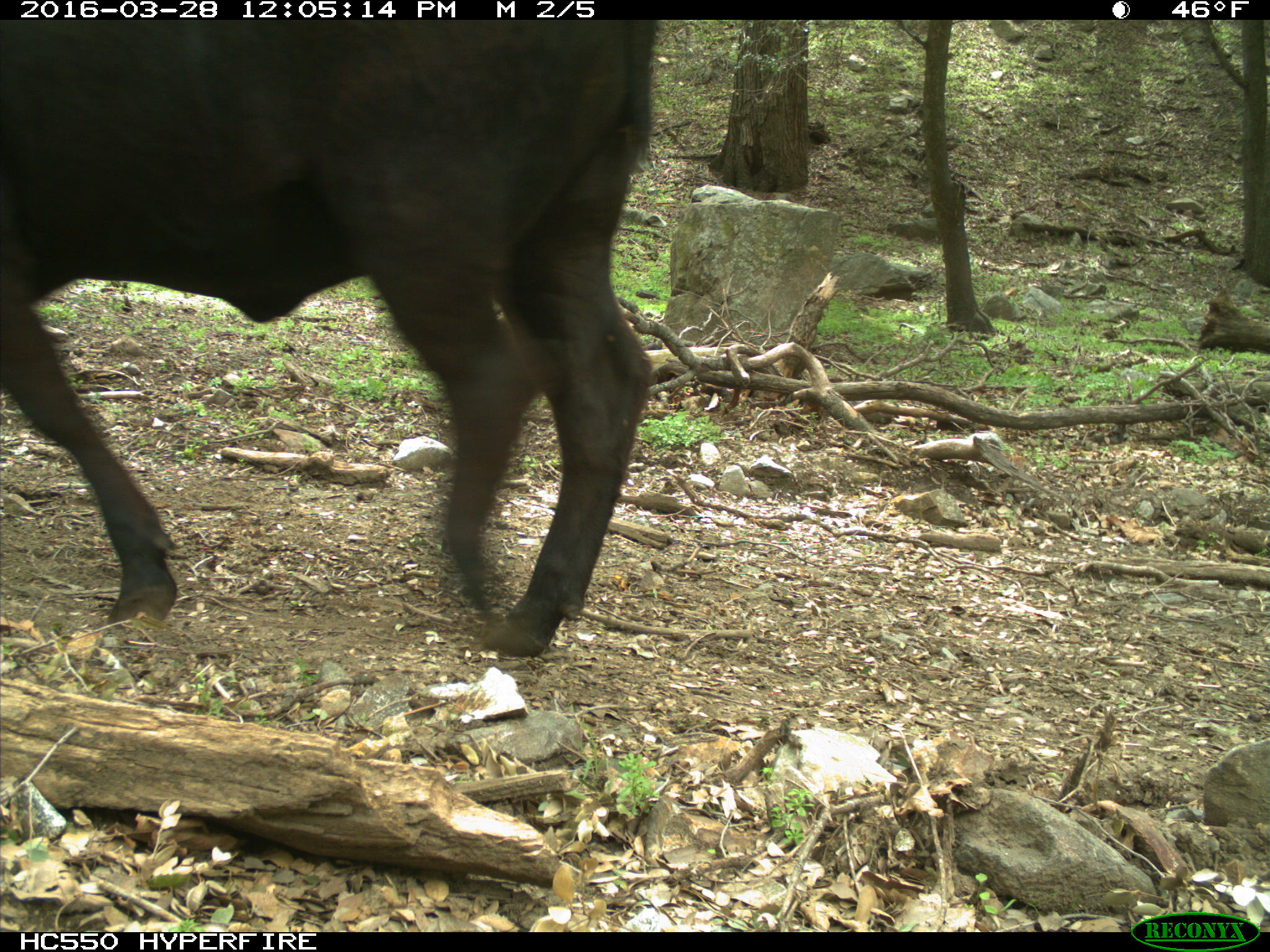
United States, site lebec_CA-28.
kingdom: Animalia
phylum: Chordata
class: Mammalia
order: Artiodactyla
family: Bovidae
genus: Bos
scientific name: Bos taurus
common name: domestic cow